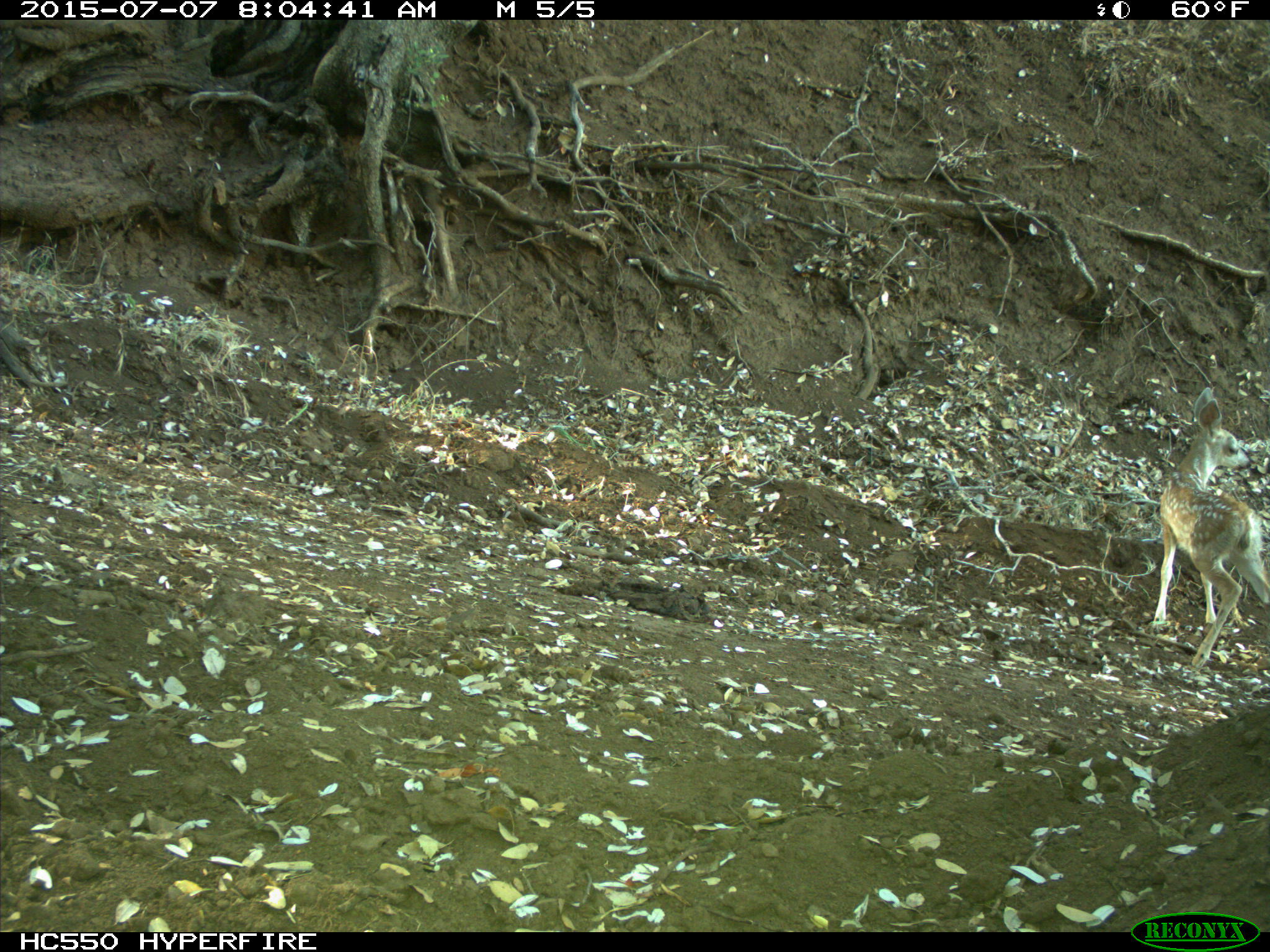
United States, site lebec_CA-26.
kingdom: Animalia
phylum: Chordata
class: Mammalia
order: Artiodactyla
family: Cervidae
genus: Odocoileus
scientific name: Odocoileus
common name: deer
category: unidentified deer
Unidentified deer (deer) (Odocoileus).